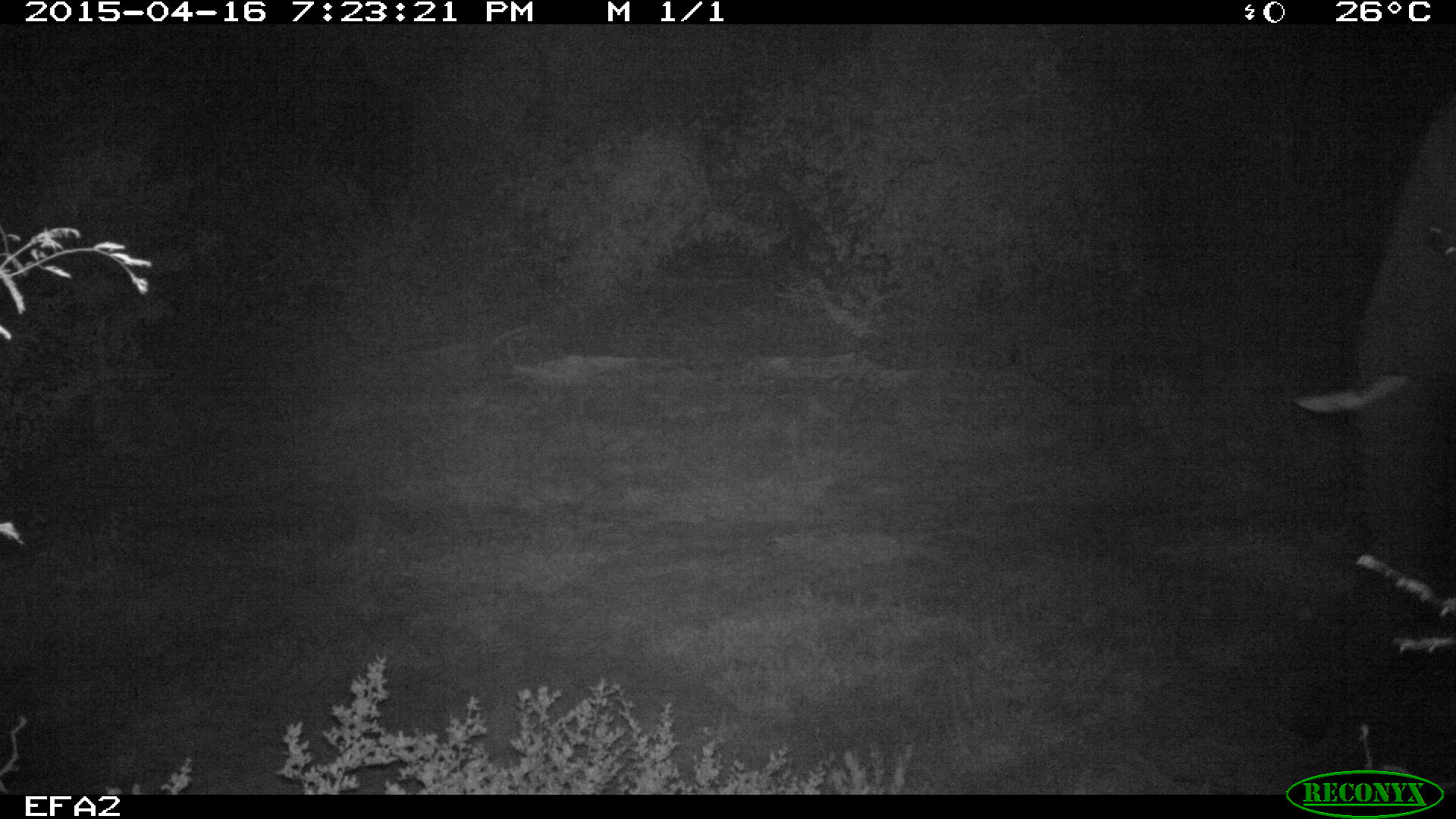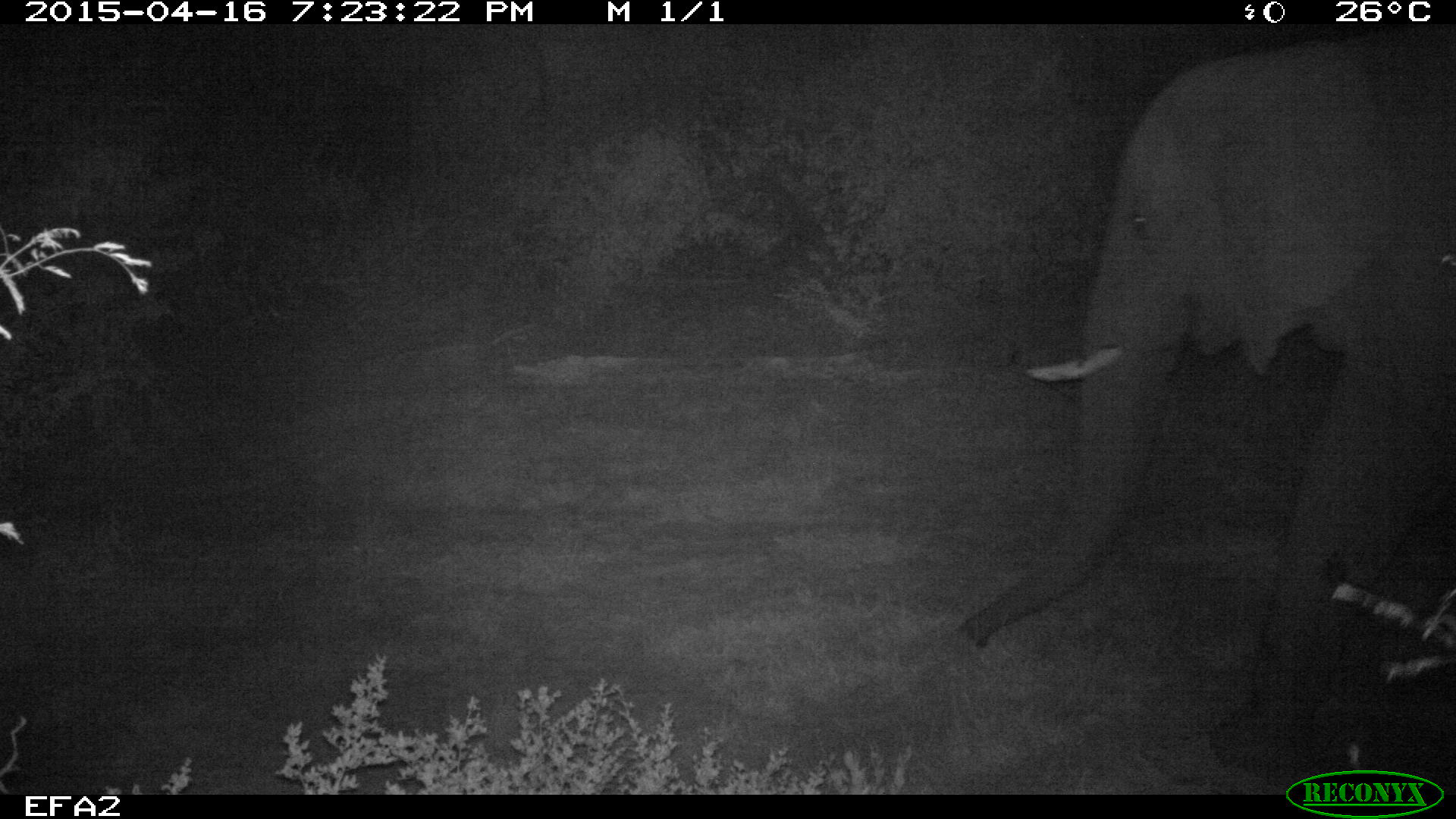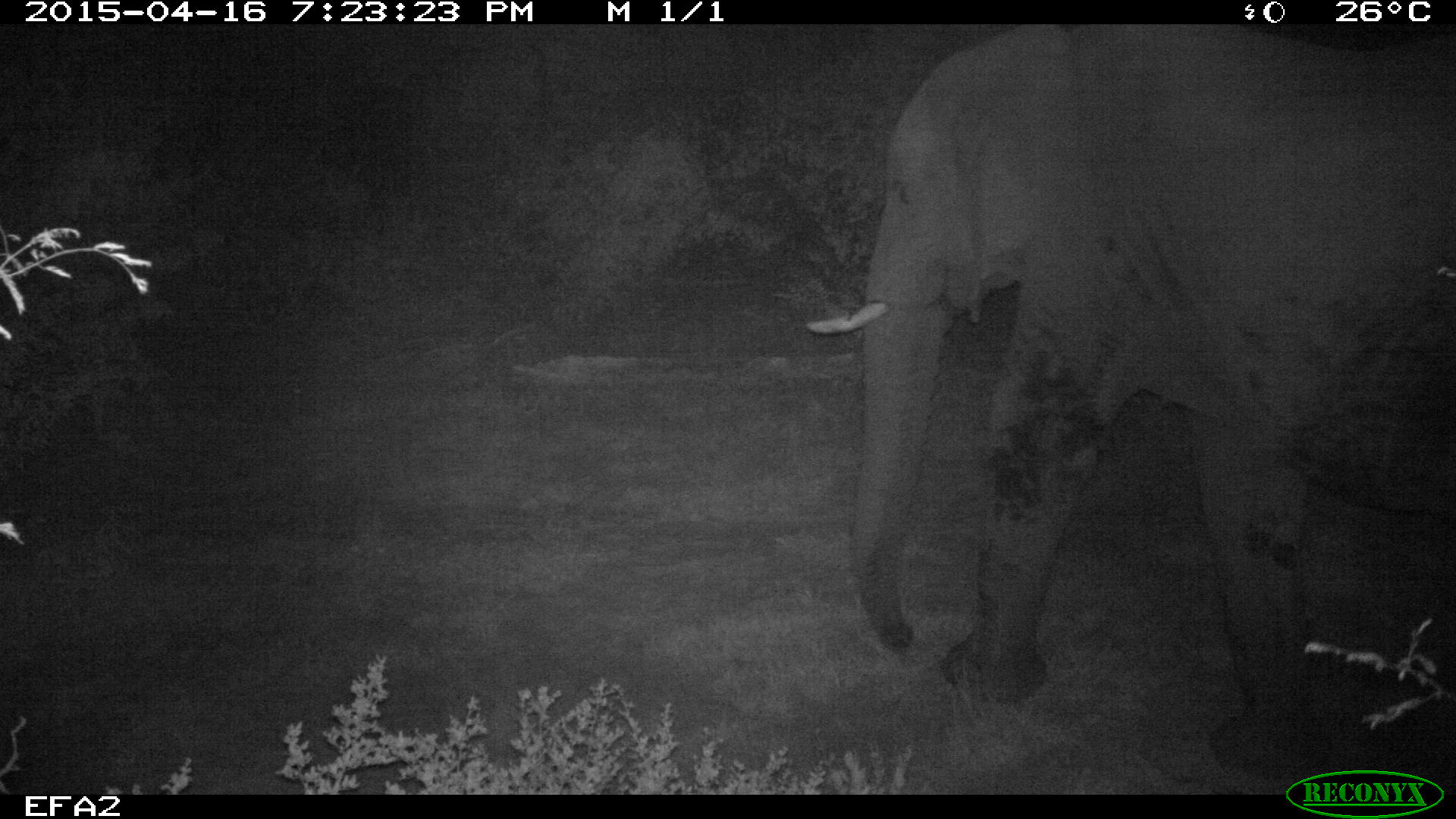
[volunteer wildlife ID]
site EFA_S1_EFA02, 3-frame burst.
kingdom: Animalia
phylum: Chordata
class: Mammalia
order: Proboscidea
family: Elephantidae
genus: Loxodonta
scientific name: Loxodonta africana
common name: african bush elephant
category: elephant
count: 1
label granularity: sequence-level